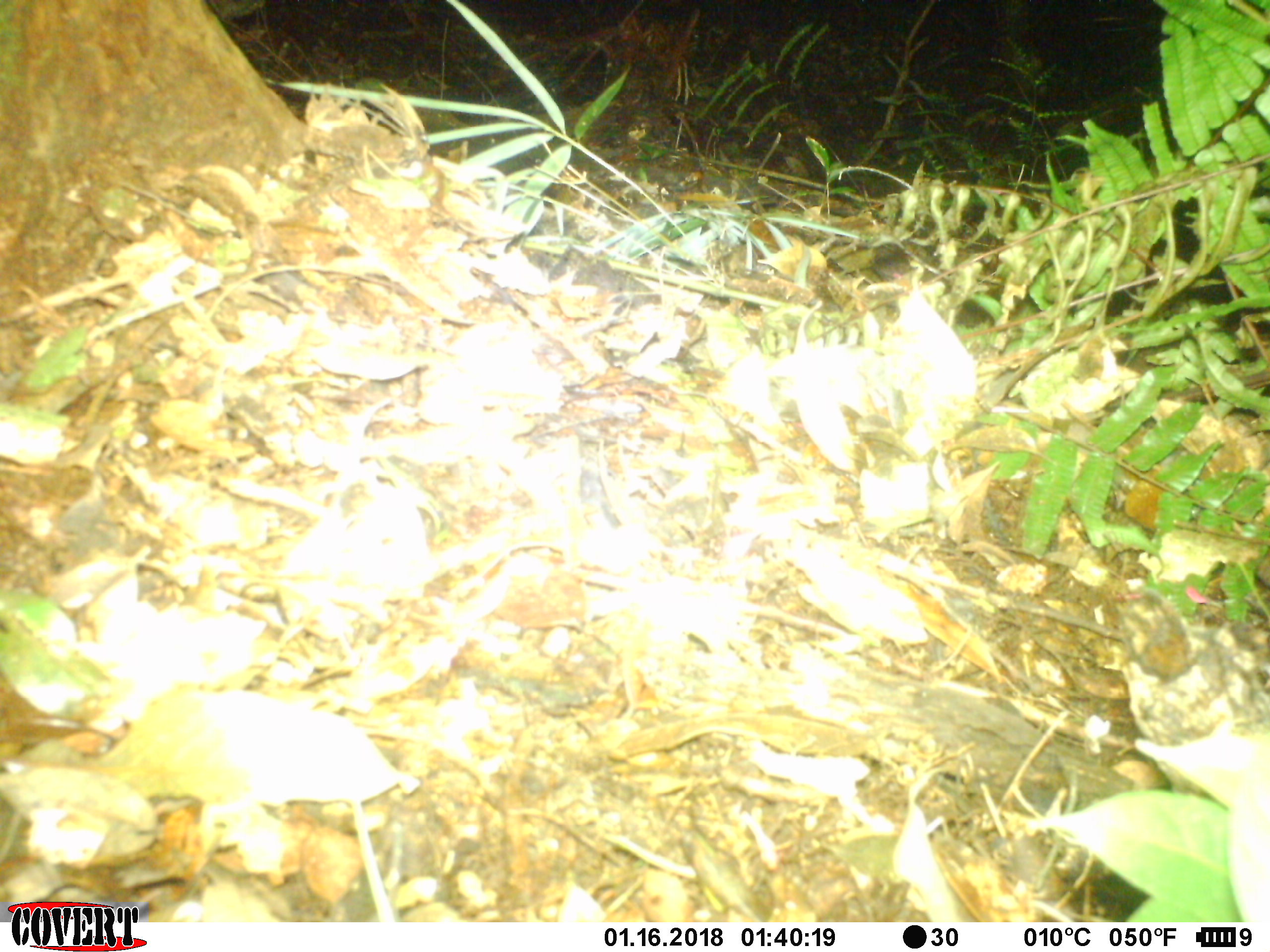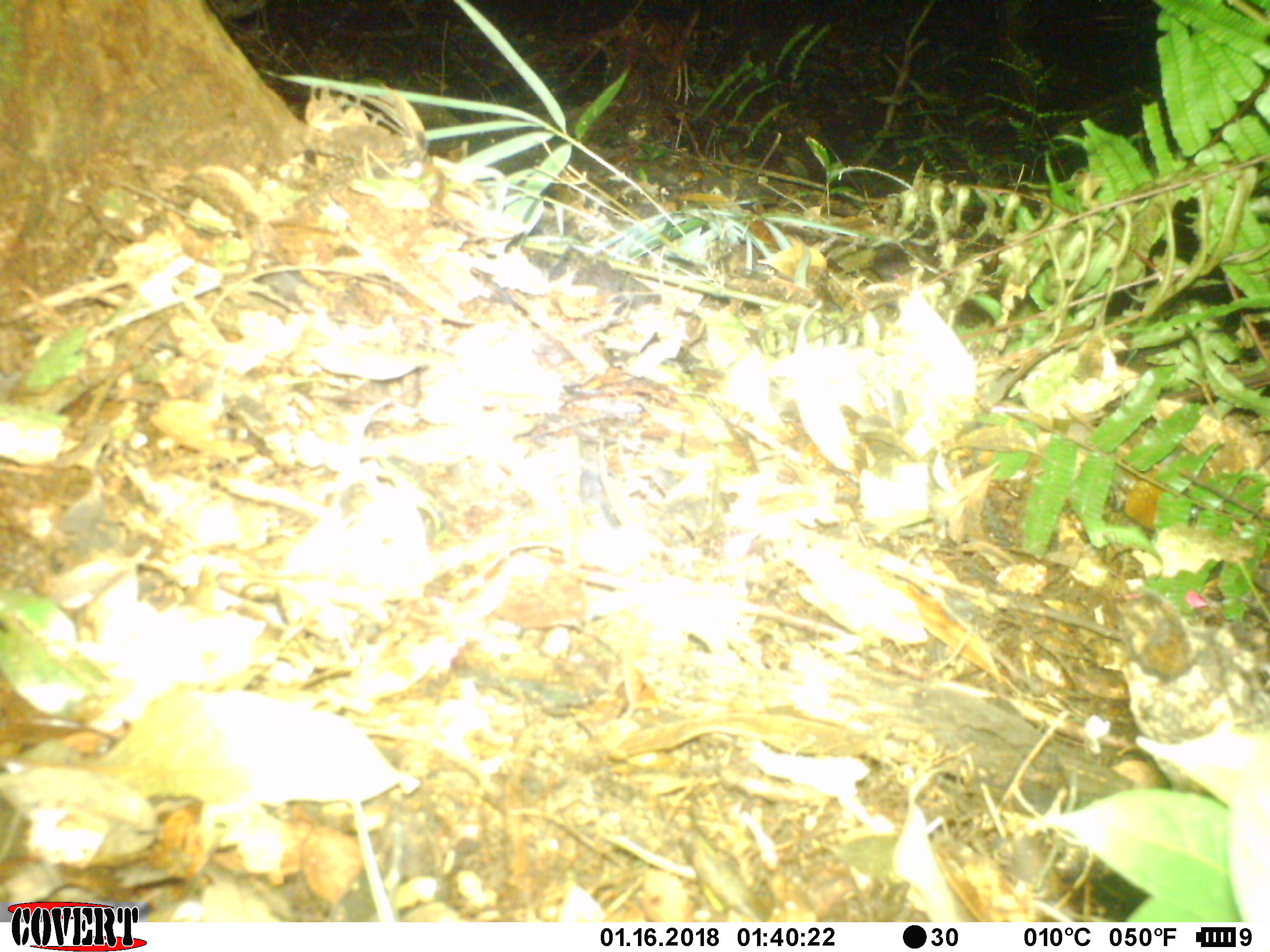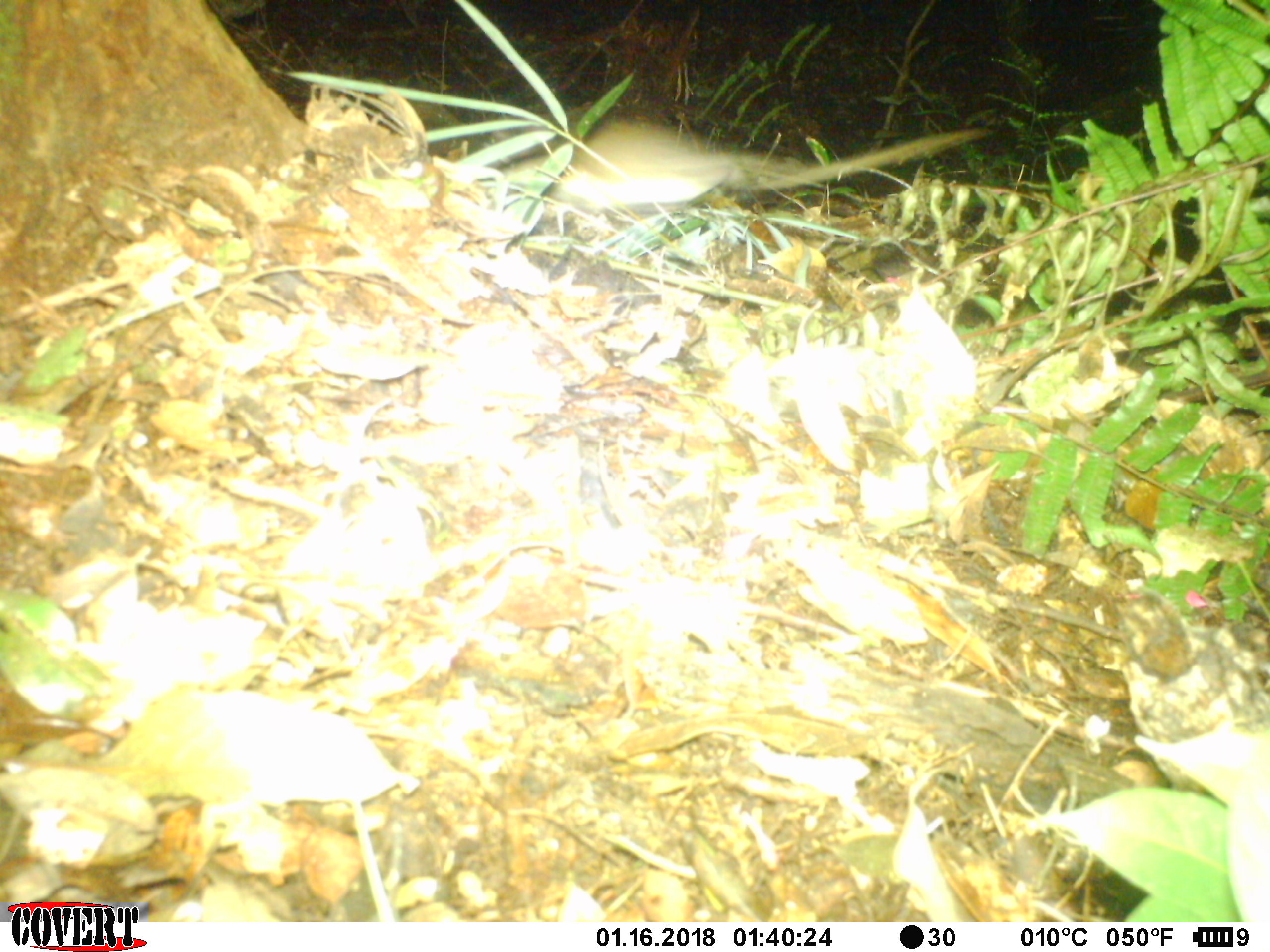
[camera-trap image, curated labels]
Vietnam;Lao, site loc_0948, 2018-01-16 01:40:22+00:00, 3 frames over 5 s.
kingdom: Animalia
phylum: Chordata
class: Mammalia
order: Rodentia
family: Muridae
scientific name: Muridae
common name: old-world mice and rats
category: unidentified murid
Unidentified murid (old-world mice and rats) (Muridae). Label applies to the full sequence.